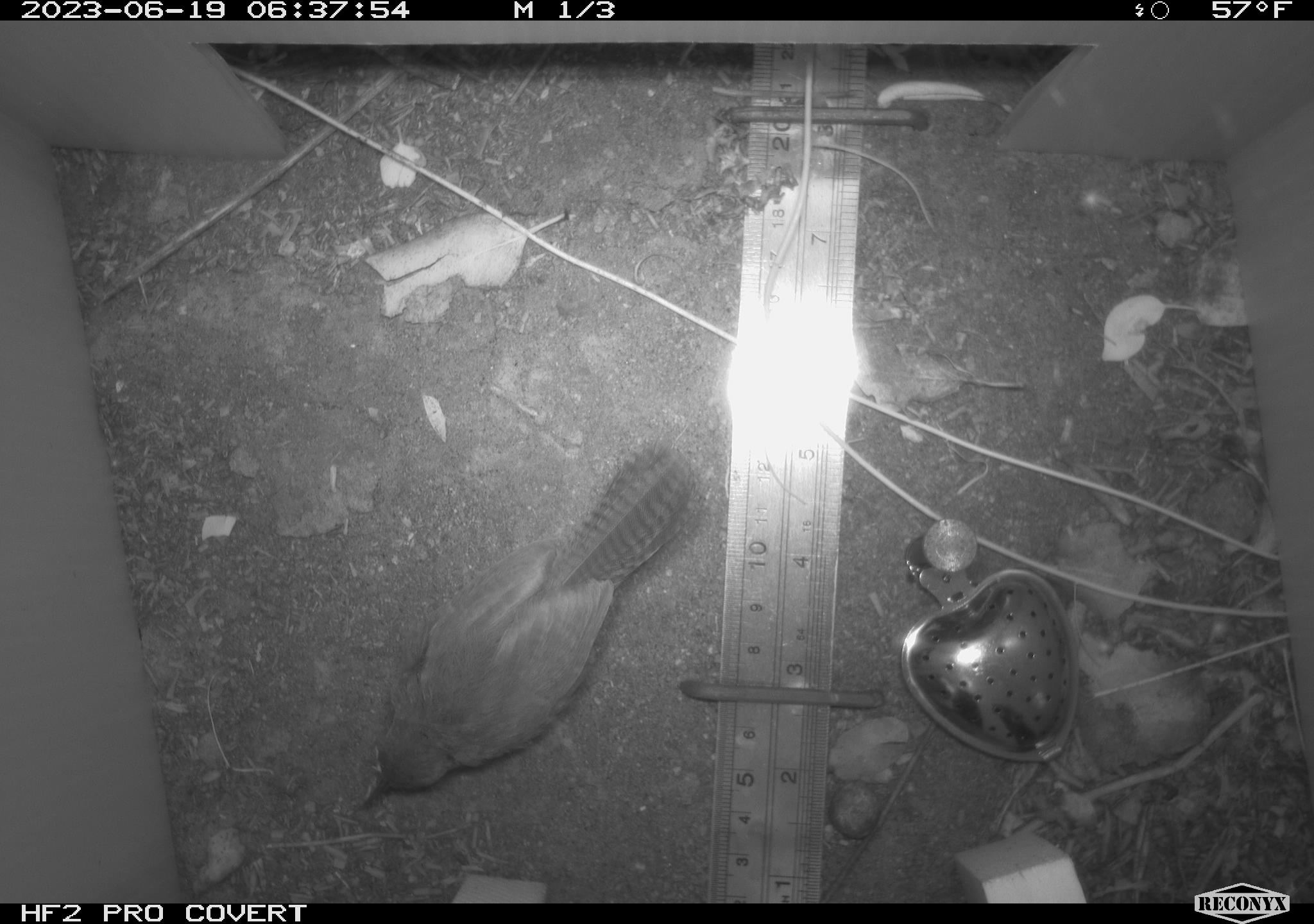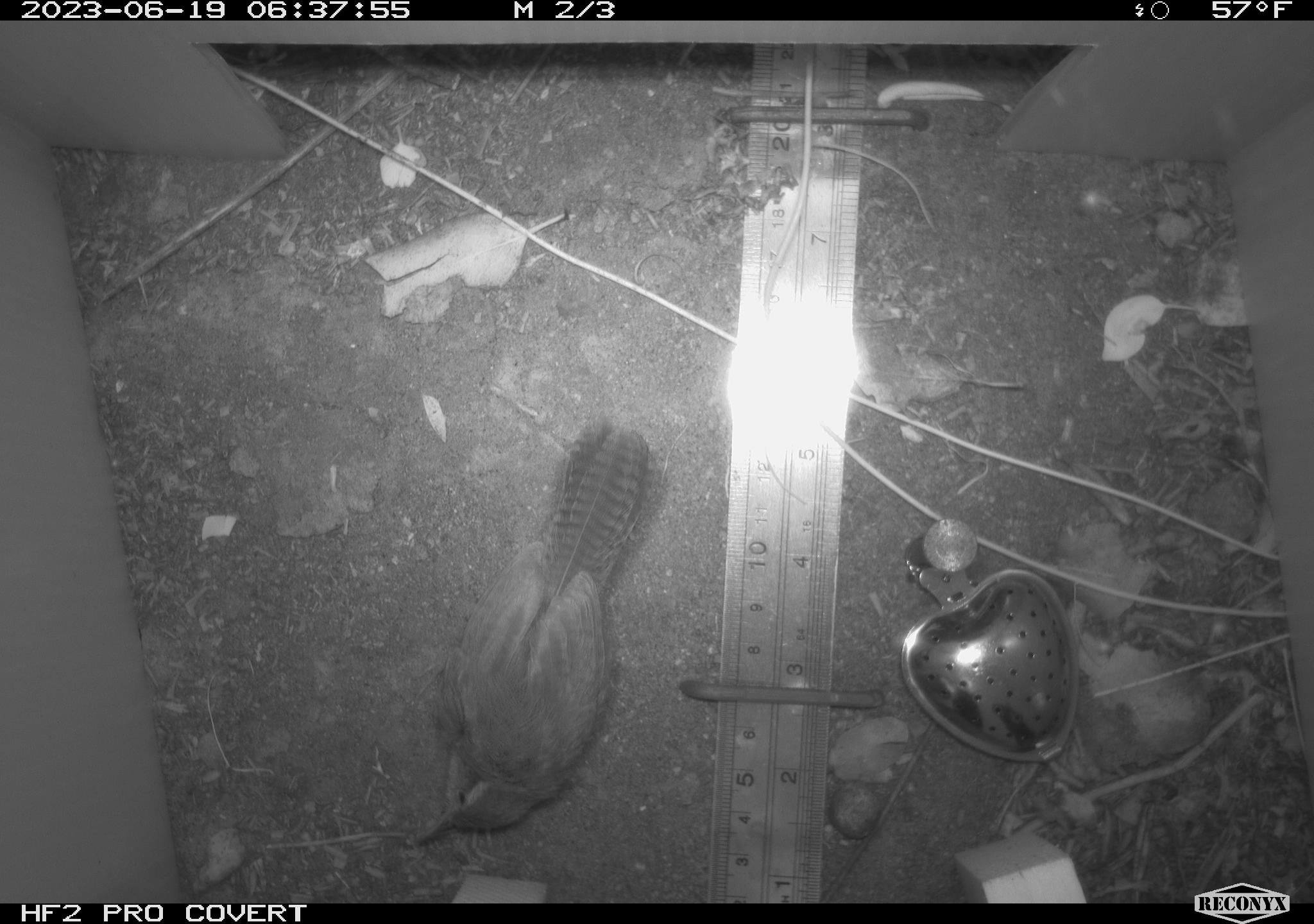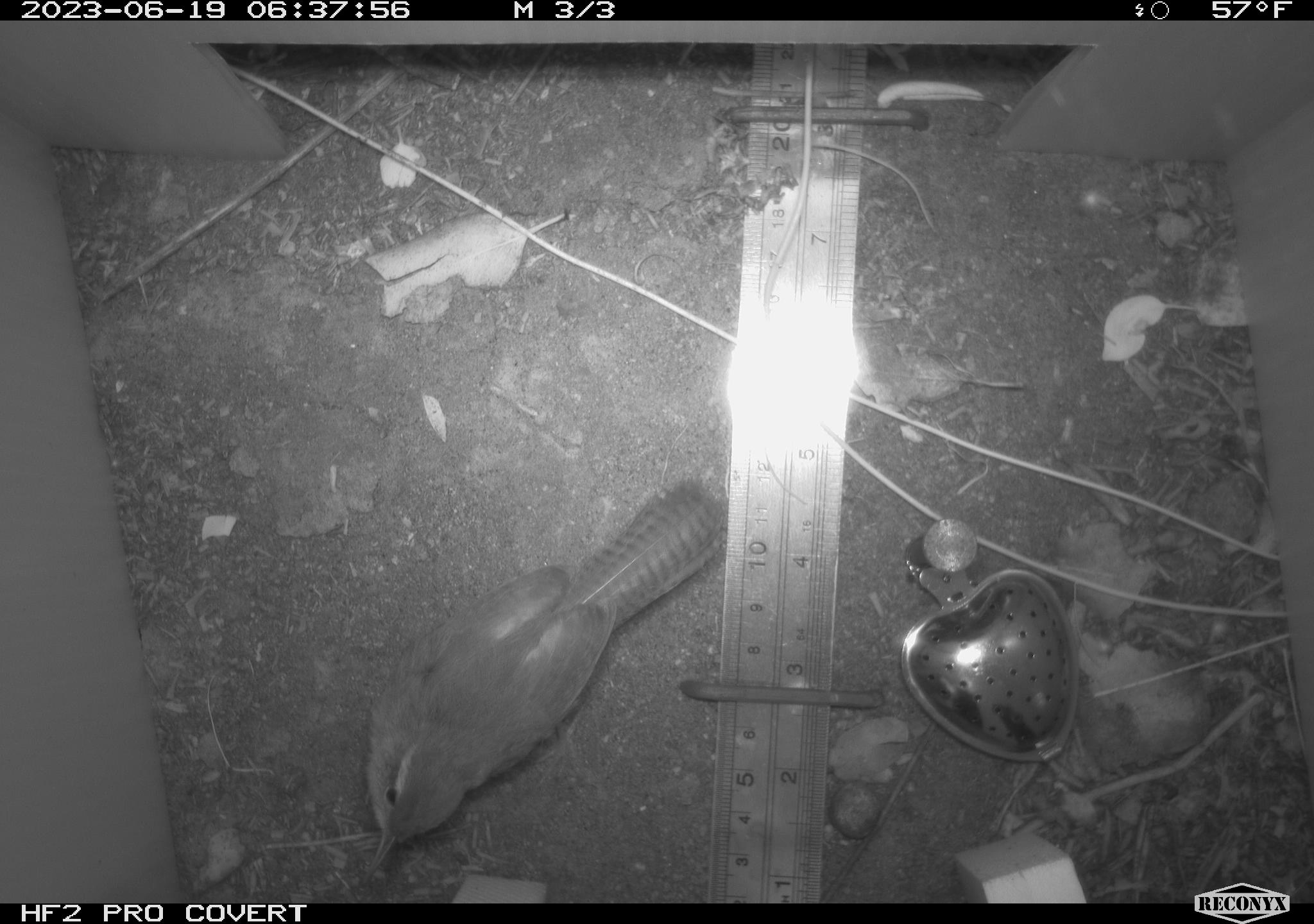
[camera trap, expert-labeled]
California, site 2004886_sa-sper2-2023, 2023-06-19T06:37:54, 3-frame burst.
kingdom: Animalia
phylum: Chordata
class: Aves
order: Passeriformes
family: Troglodytidae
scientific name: Troglodytidae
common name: wren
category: troglodytidae family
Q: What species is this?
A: Troglodytidae family (wren) (Troglodytidae).